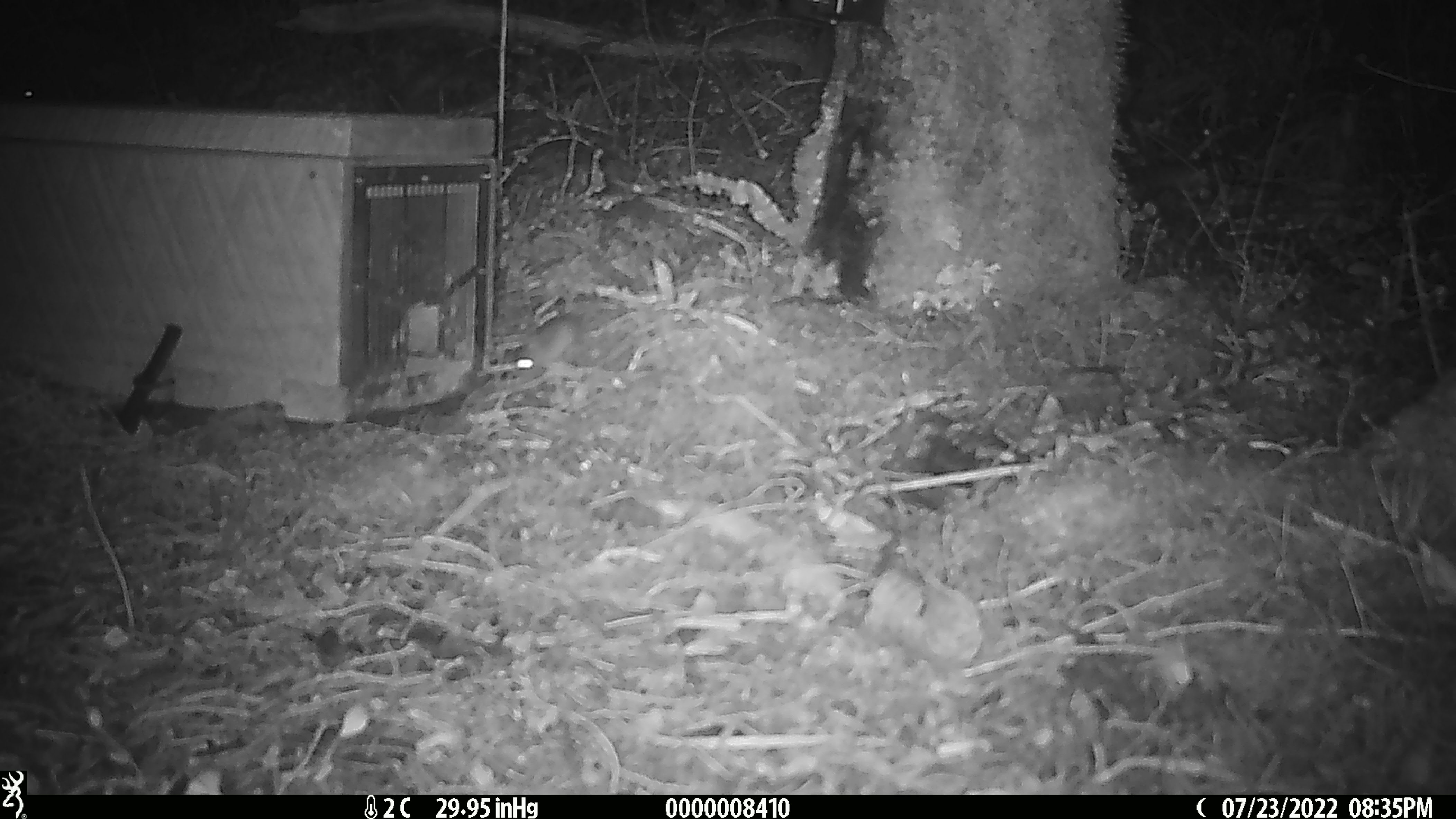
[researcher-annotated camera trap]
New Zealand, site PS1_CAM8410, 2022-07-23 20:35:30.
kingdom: Animalia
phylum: Chordata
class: Mammalia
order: Rodentia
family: Muridae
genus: Mus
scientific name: Mus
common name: mouse